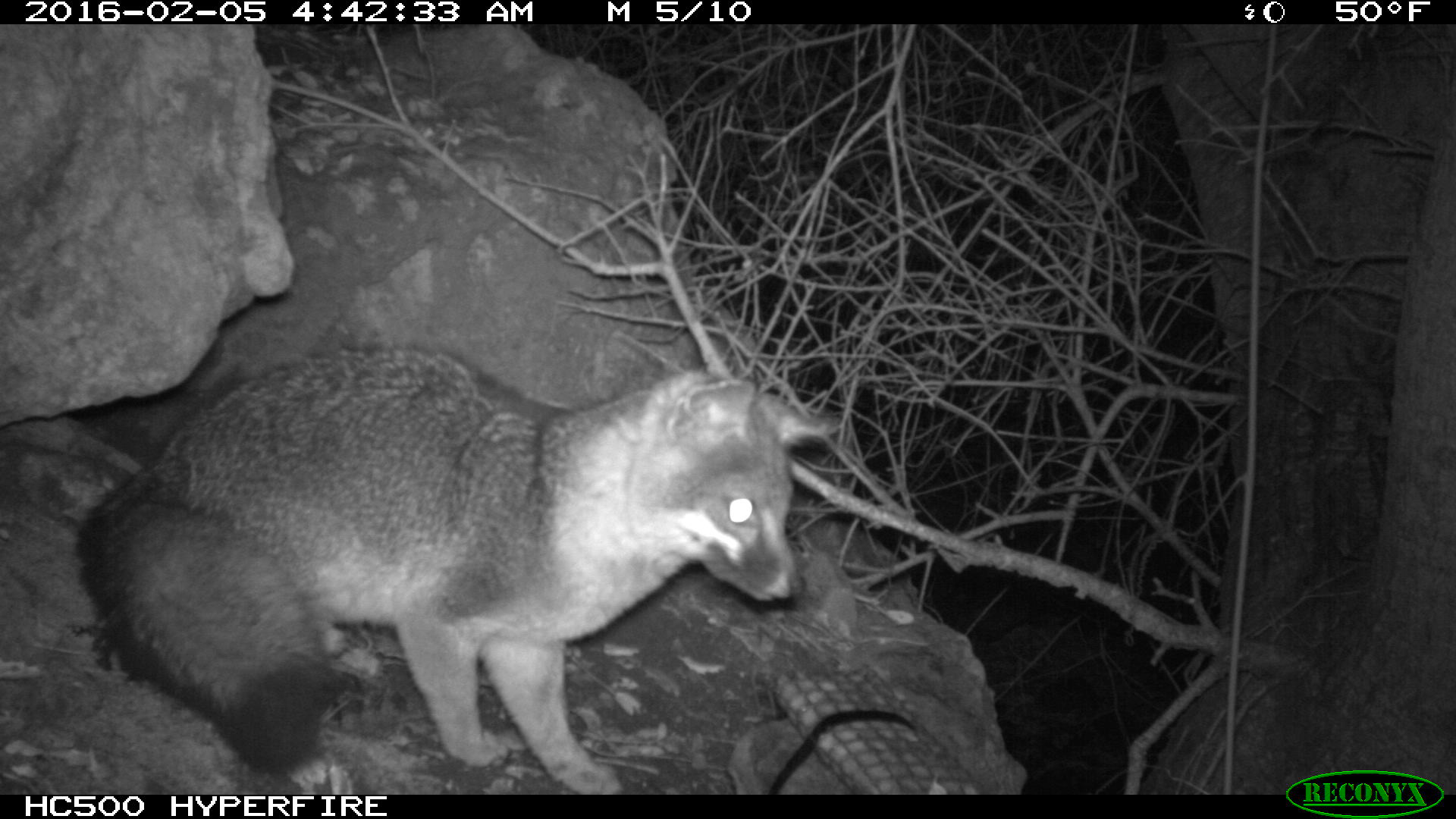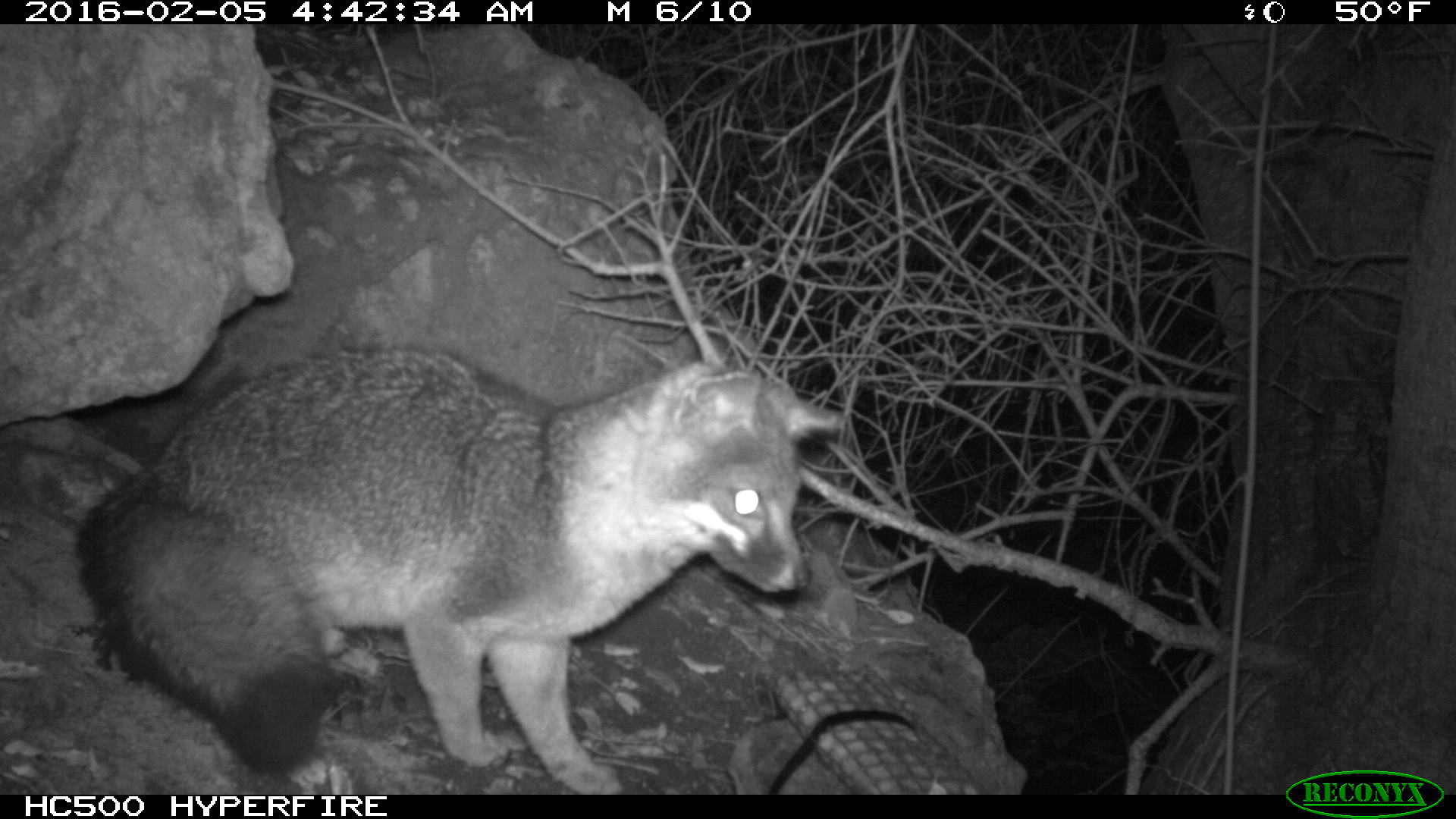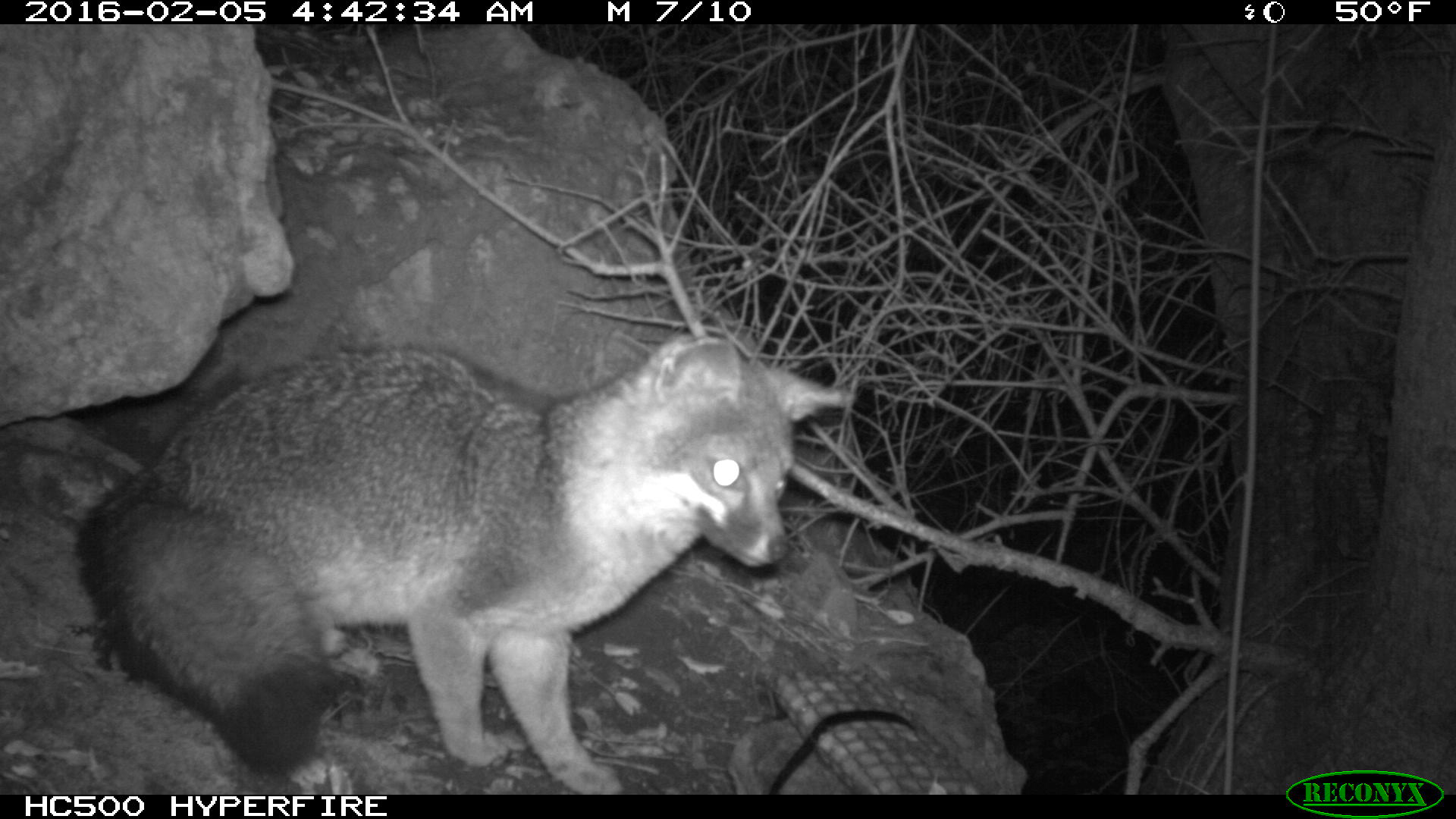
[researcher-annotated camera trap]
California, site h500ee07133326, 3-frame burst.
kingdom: Animalia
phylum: Chordata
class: Mammalia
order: Carnivora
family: Canidae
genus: Urocyon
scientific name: Urocyon littoralis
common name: island fox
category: fox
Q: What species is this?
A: Fox (island fox) (Urocyon littoralis).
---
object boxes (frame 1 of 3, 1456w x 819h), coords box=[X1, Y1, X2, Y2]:
fox: box=[73, 347, 839, 791]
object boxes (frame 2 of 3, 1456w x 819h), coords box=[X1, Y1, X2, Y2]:
fox: box=[73, 347, 839, 791]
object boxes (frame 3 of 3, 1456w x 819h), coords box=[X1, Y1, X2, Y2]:
fox: box=[70, 325, 851, 795]